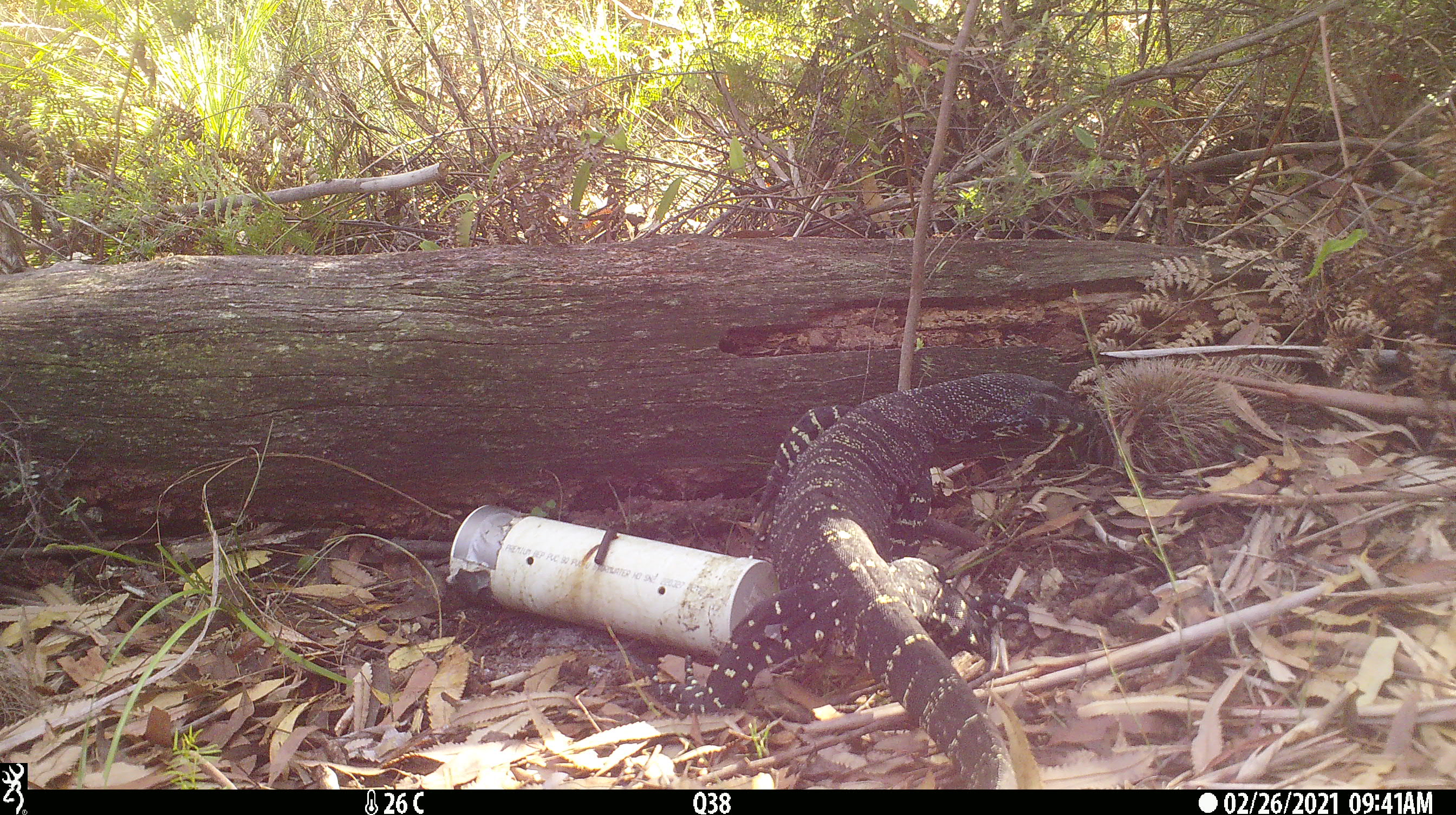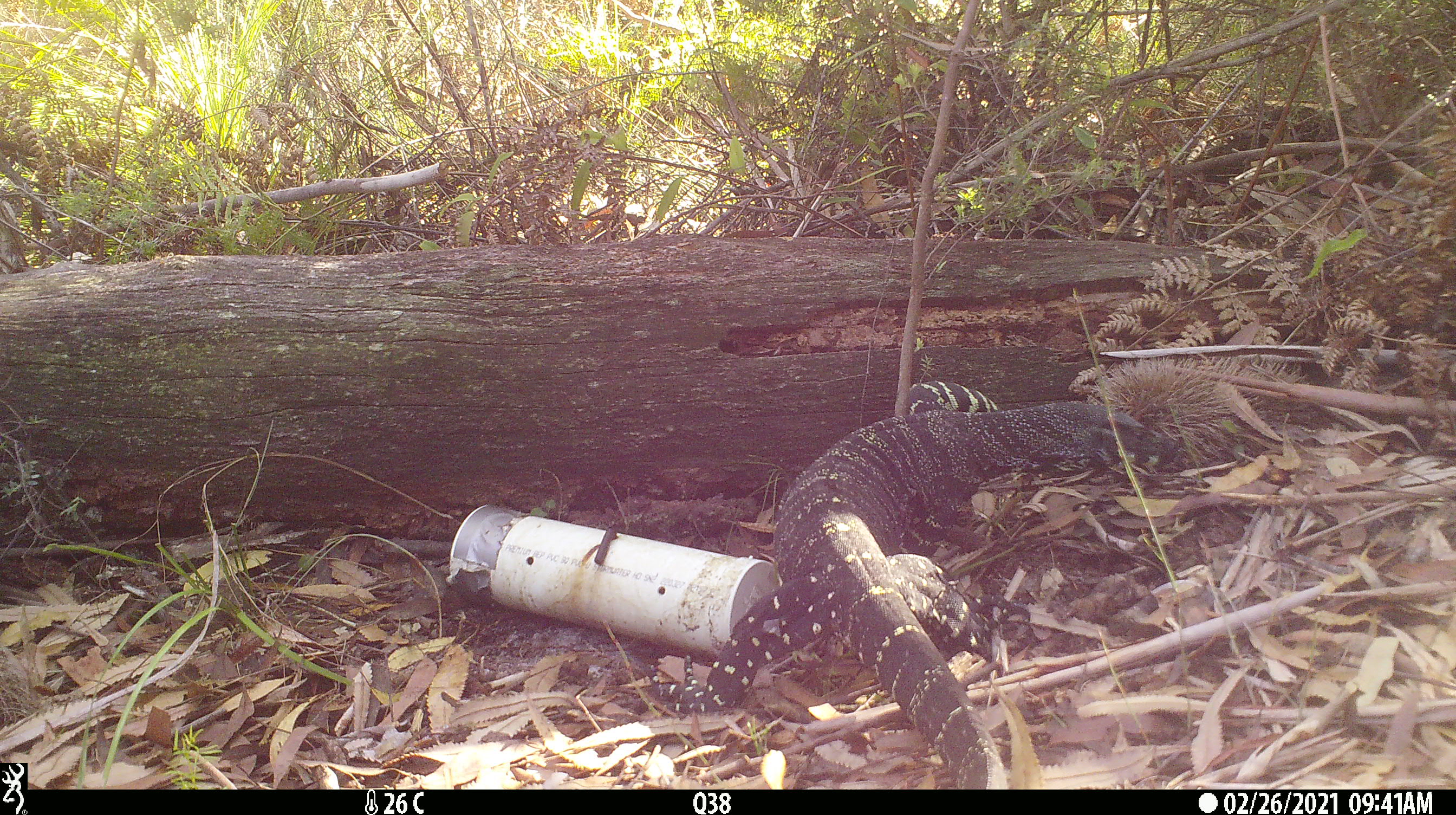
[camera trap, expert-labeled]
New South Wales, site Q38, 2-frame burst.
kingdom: Animalia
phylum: Chordata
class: Reptilia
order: Squamata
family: Varanidae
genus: Varanus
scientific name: Varanus varius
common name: lace monitor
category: goanna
Goanna (lace monitor) (Varanus varius).